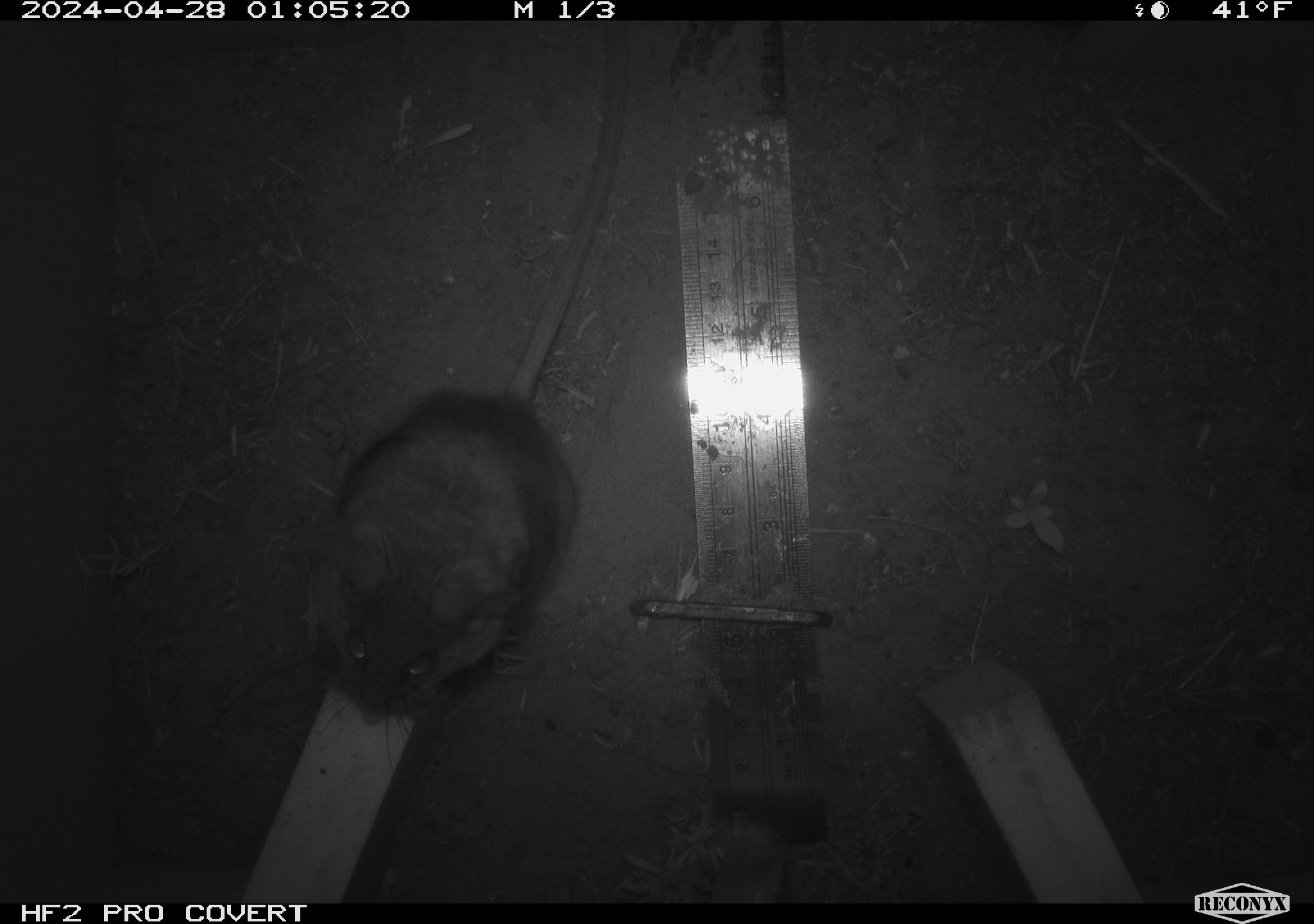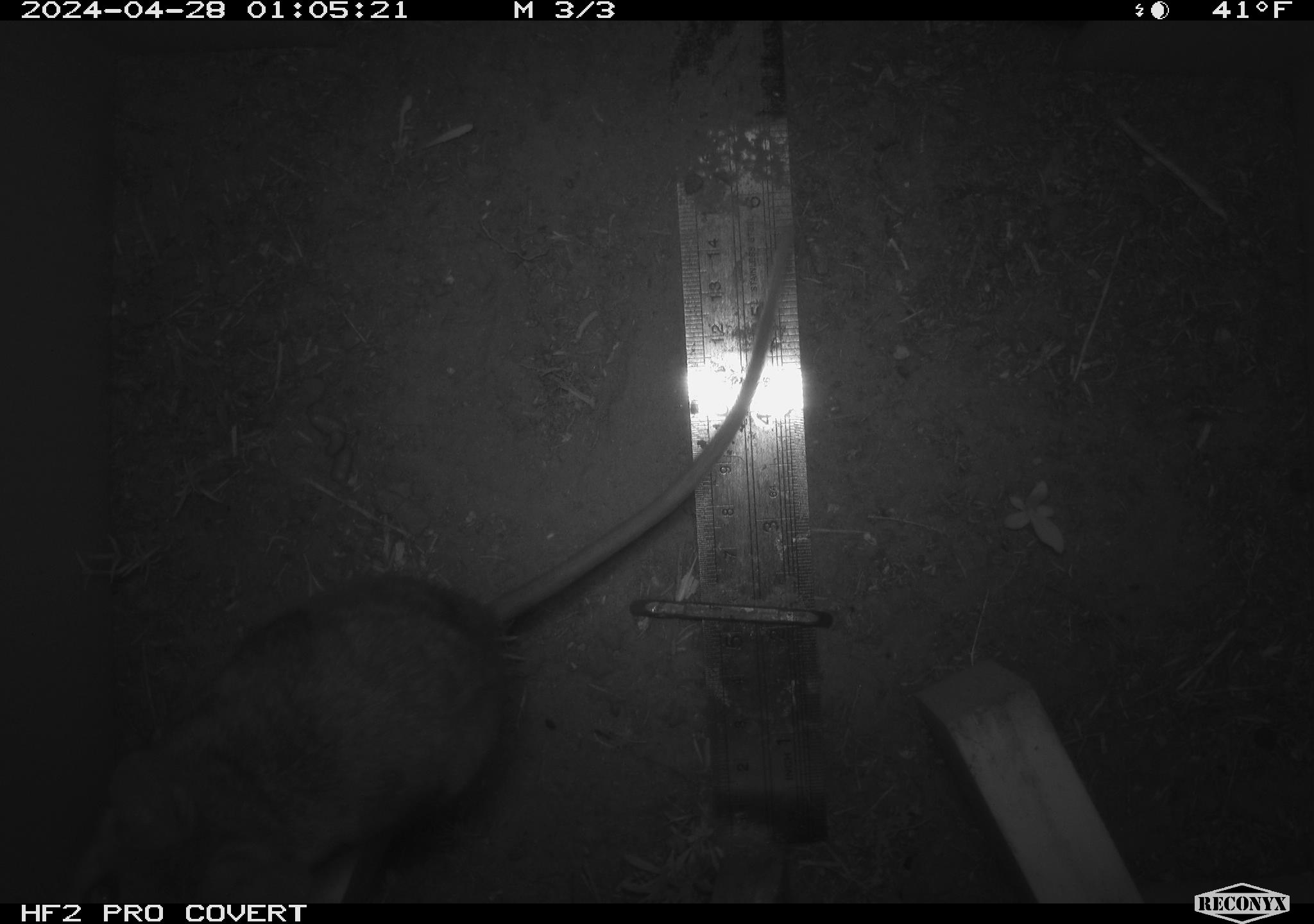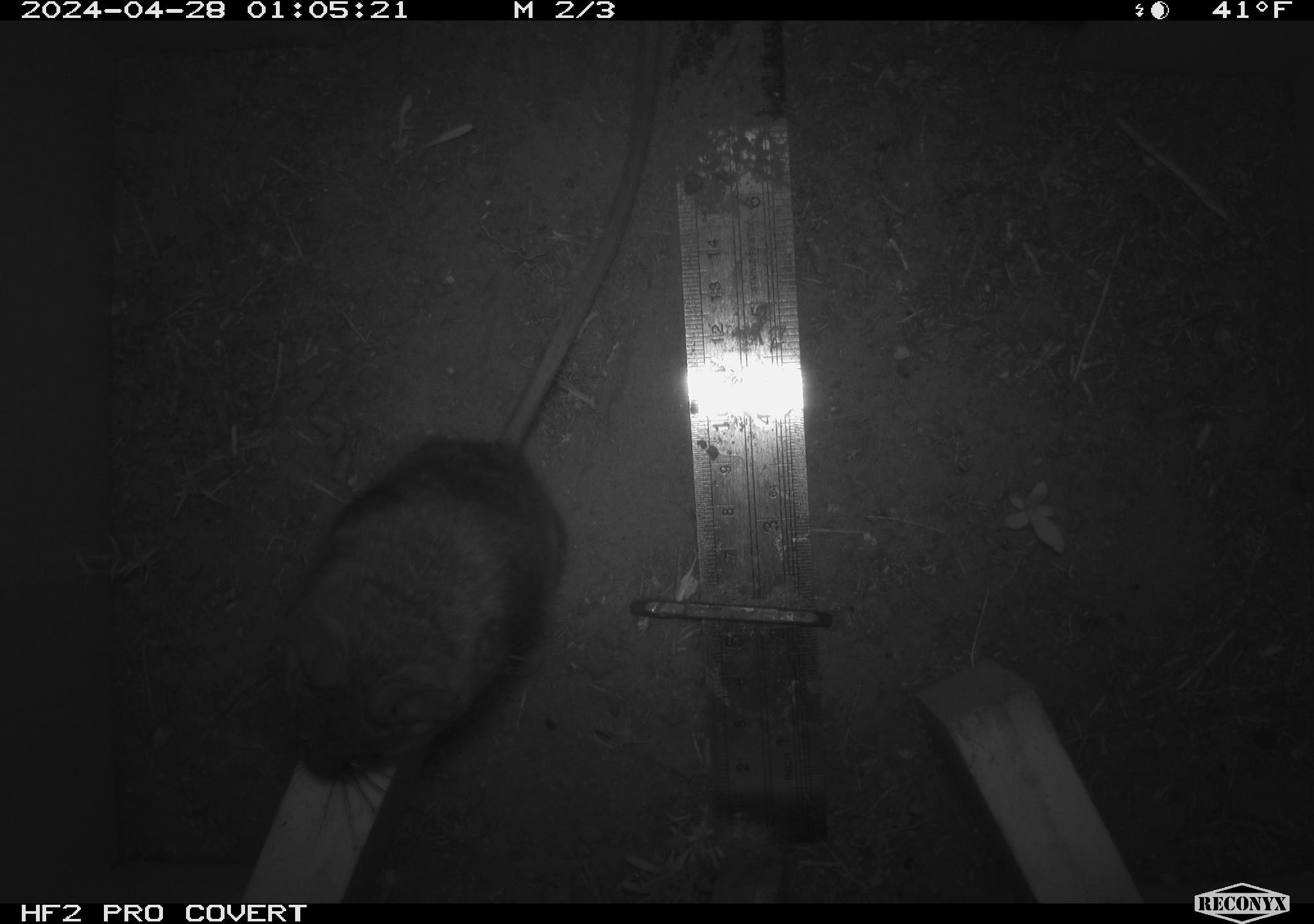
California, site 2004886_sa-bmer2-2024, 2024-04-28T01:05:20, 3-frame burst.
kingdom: Animalia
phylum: Chordata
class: Mammalia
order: Rodentia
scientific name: Rodentia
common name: woodrat or rat or mouse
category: woodrat or rat or mouse species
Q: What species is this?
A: Woodrat or rat or mouse species (woodrat or rat or mouse) (Rodentia).